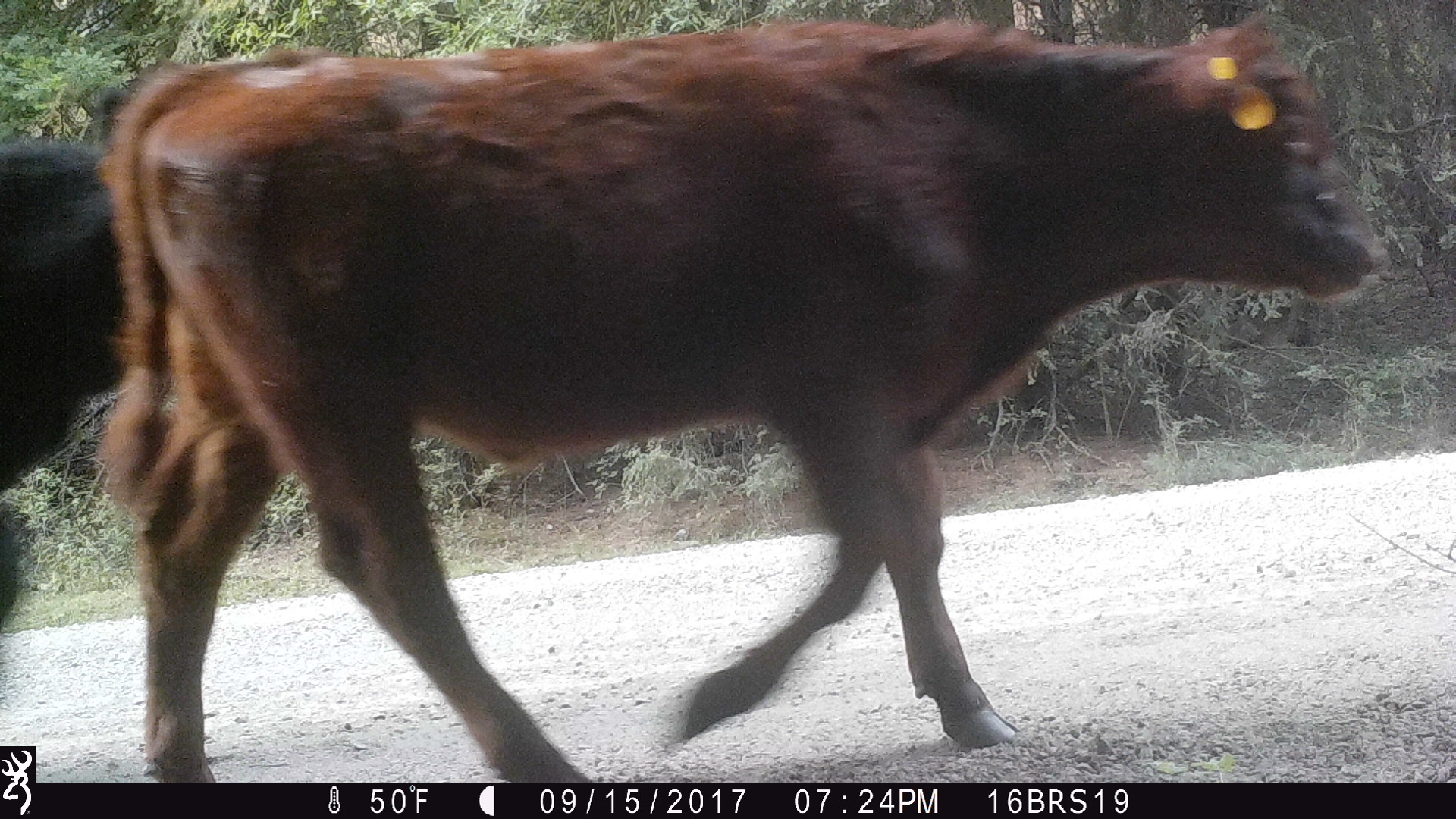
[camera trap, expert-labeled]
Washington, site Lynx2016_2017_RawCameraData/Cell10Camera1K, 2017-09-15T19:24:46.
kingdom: Animalia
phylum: Chordata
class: Mammalia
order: Artiodactyla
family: Bovidae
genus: Bos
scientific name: Bos taurus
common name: domestic cattle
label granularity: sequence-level